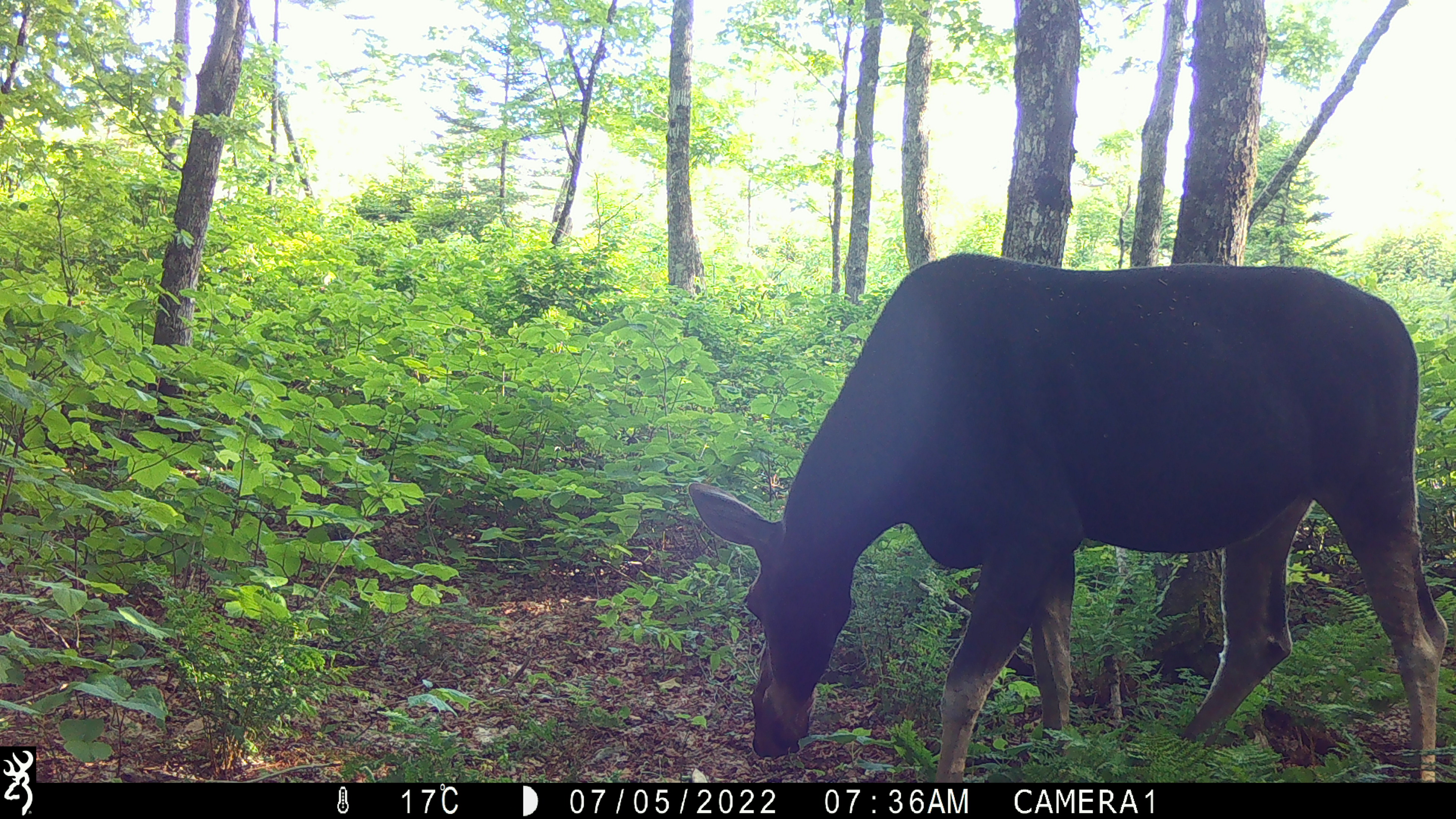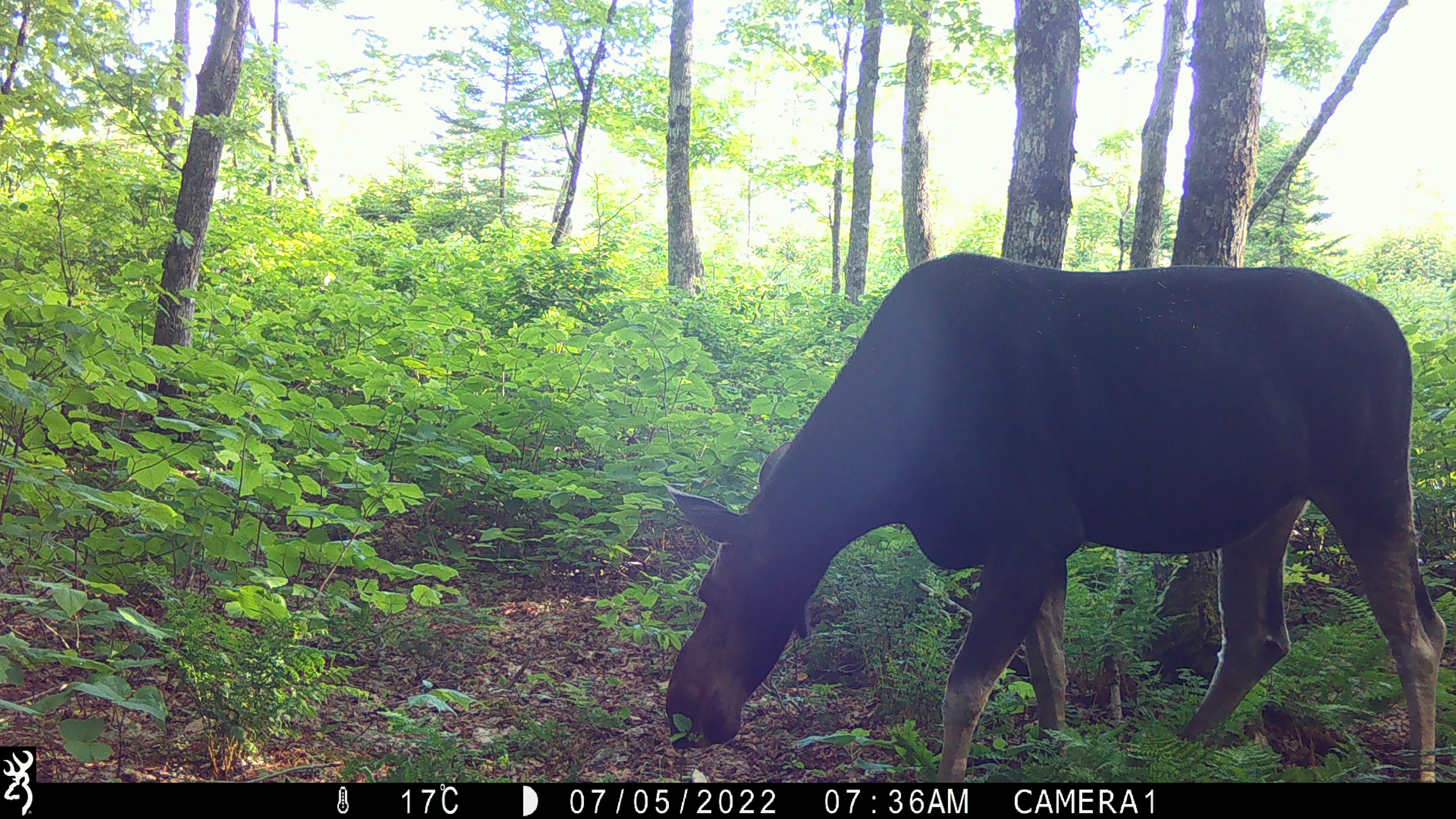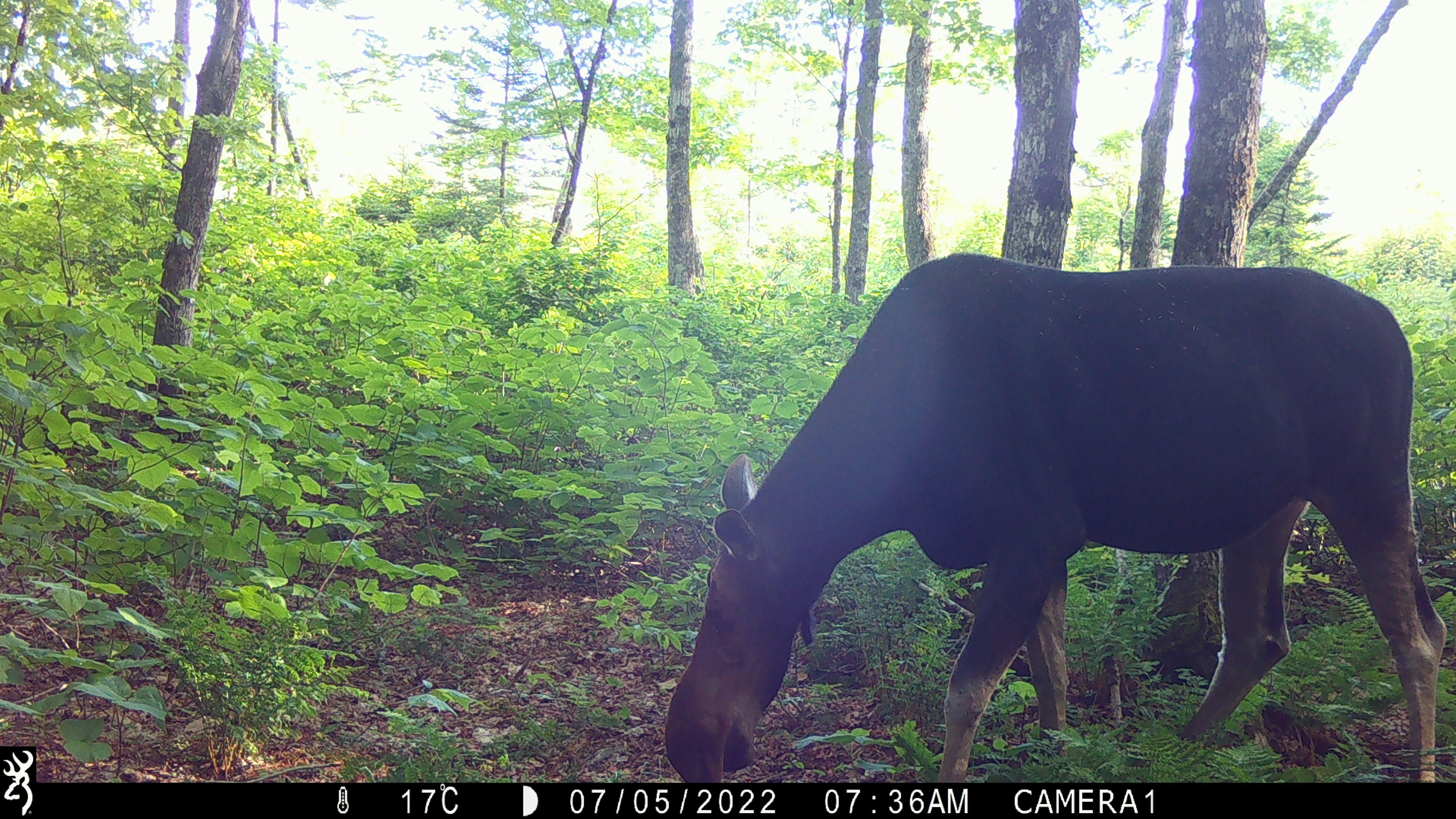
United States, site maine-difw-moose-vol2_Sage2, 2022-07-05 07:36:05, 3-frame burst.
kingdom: Animalia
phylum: Chordata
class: Mammalia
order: Artiodactyla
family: Cervidae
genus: Alces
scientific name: Alces alces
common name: moose